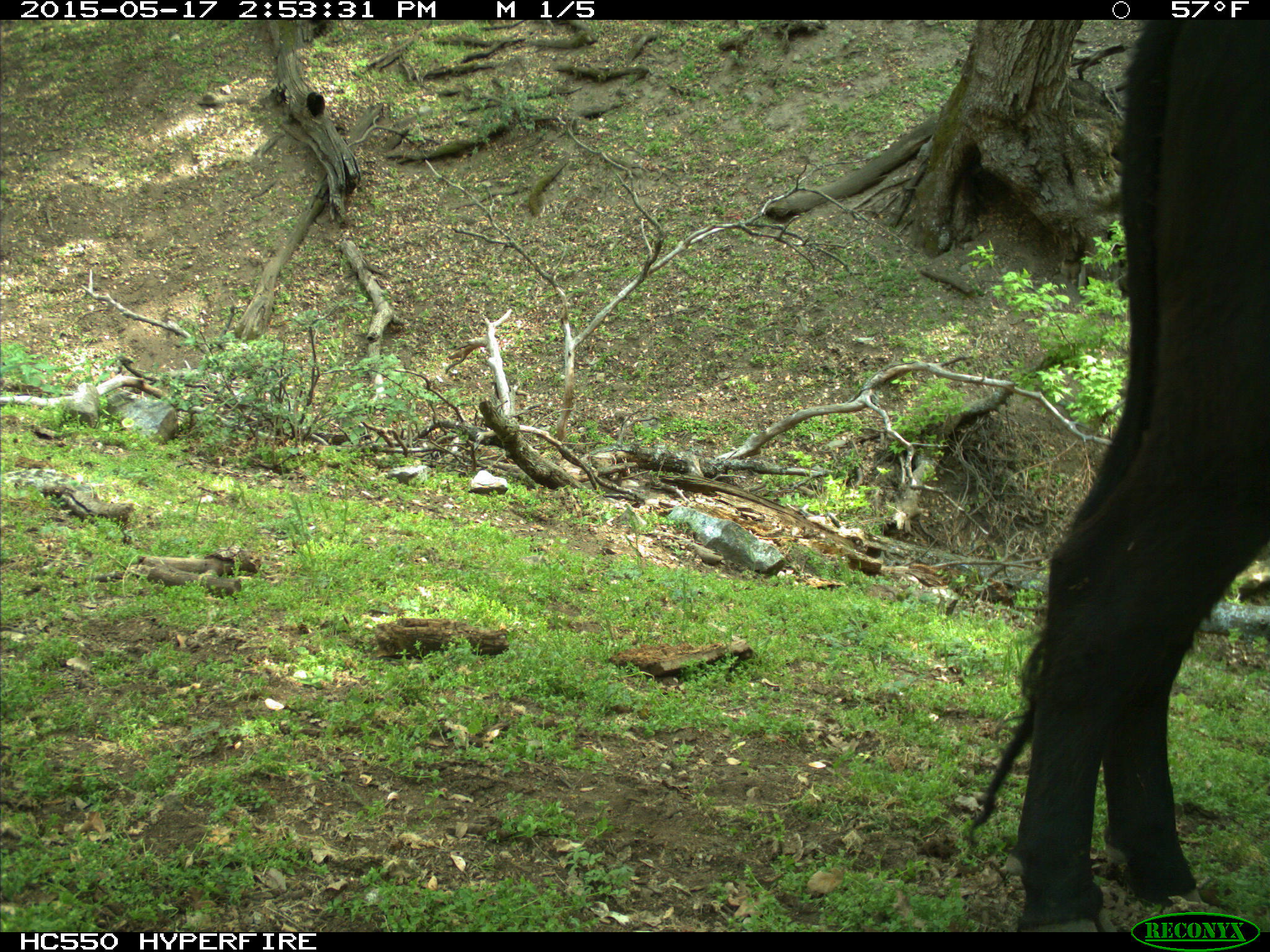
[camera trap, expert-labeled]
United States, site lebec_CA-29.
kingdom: Animalia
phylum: Chordata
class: Mammalia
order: Artiodactyla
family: Bovidae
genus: Bos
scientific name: Bos taurus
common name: domestic cow